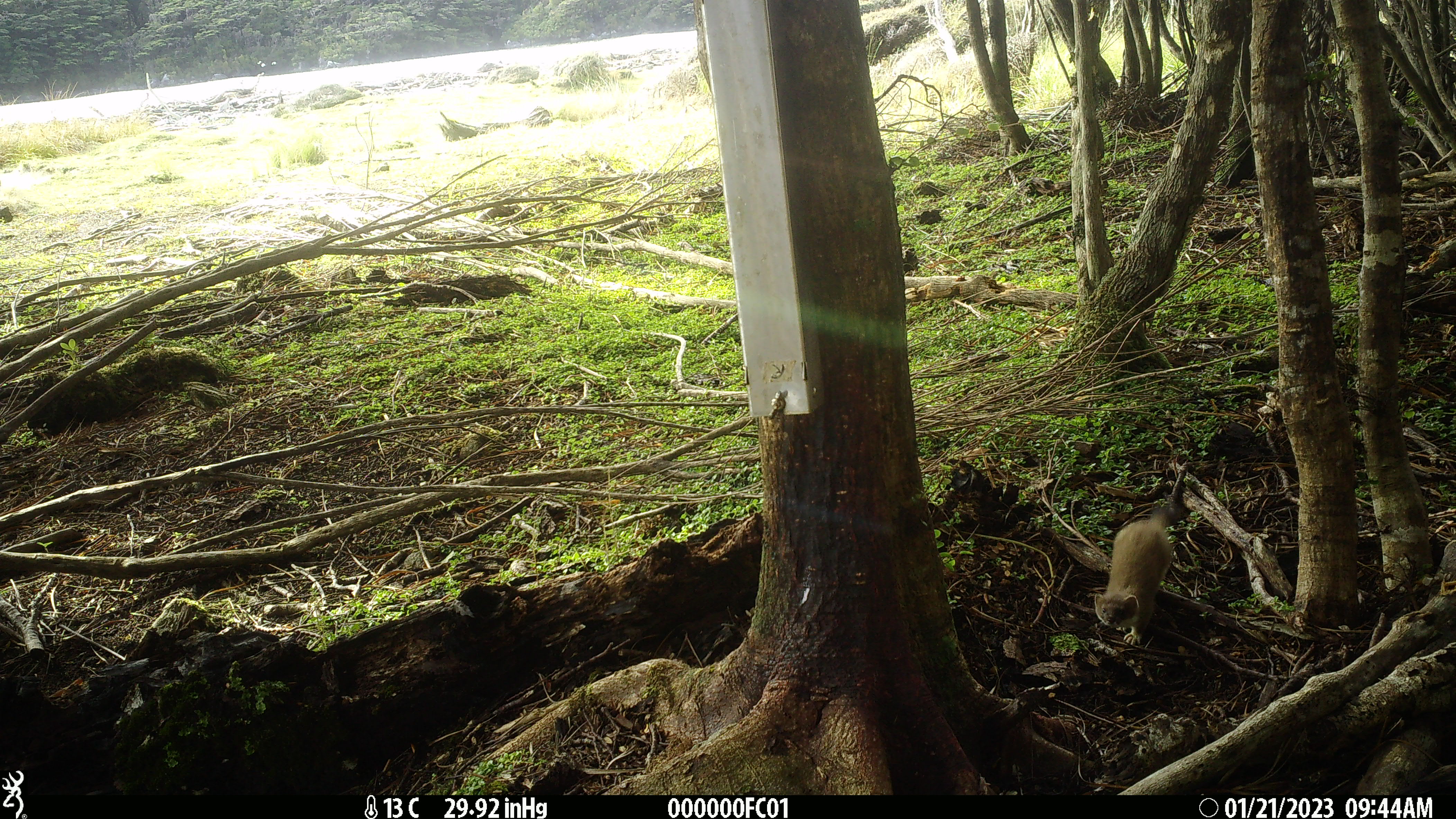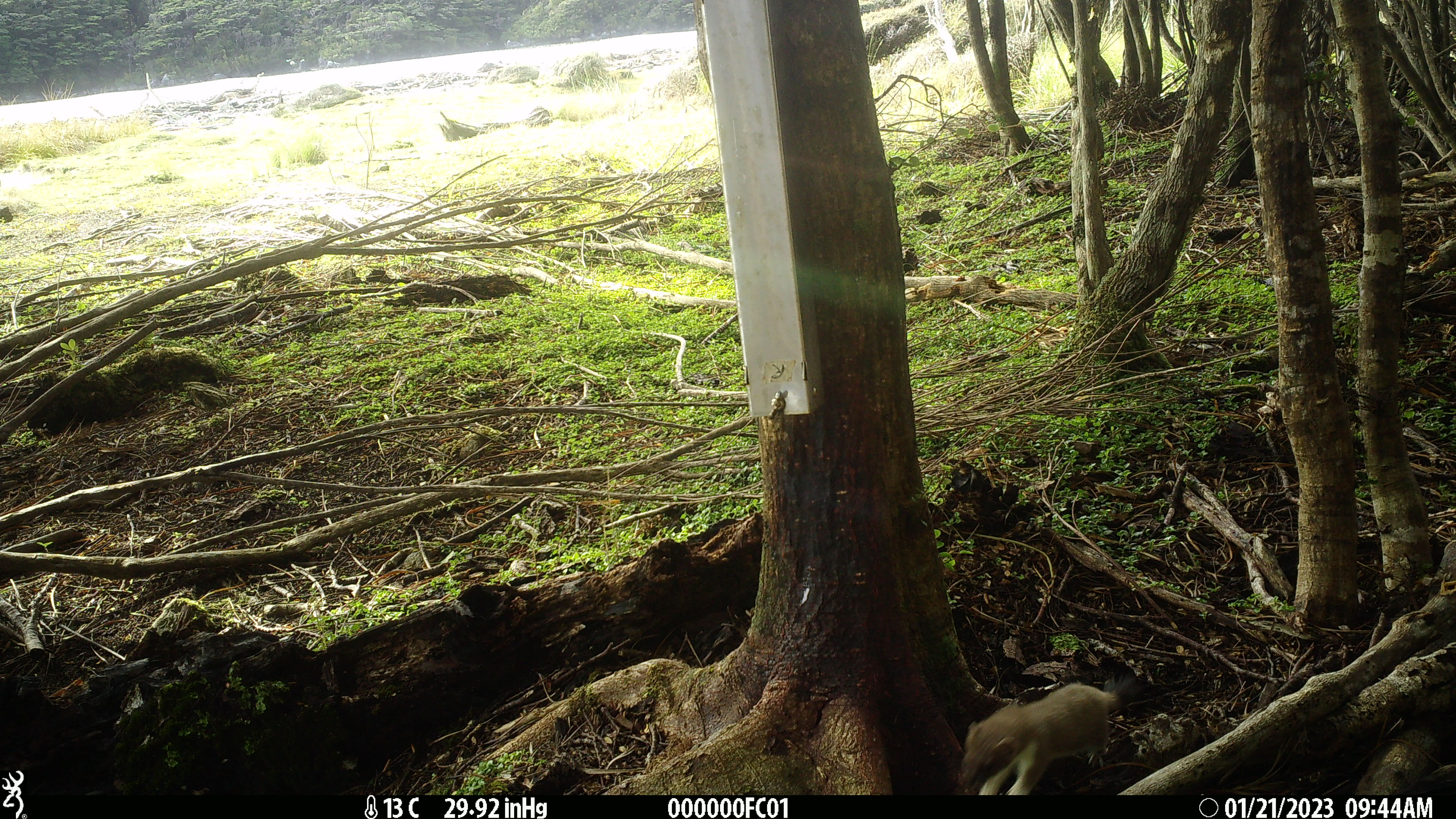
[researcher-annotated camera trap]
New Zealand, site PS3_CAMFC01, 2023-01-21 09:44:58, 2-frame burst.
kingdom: Animalia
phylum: Chordata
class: Mammalia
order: Carnivora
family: Mustelidae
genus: Mustela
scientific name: Mustela erminea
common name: stoat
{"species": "stoat (Mustela erminea)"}